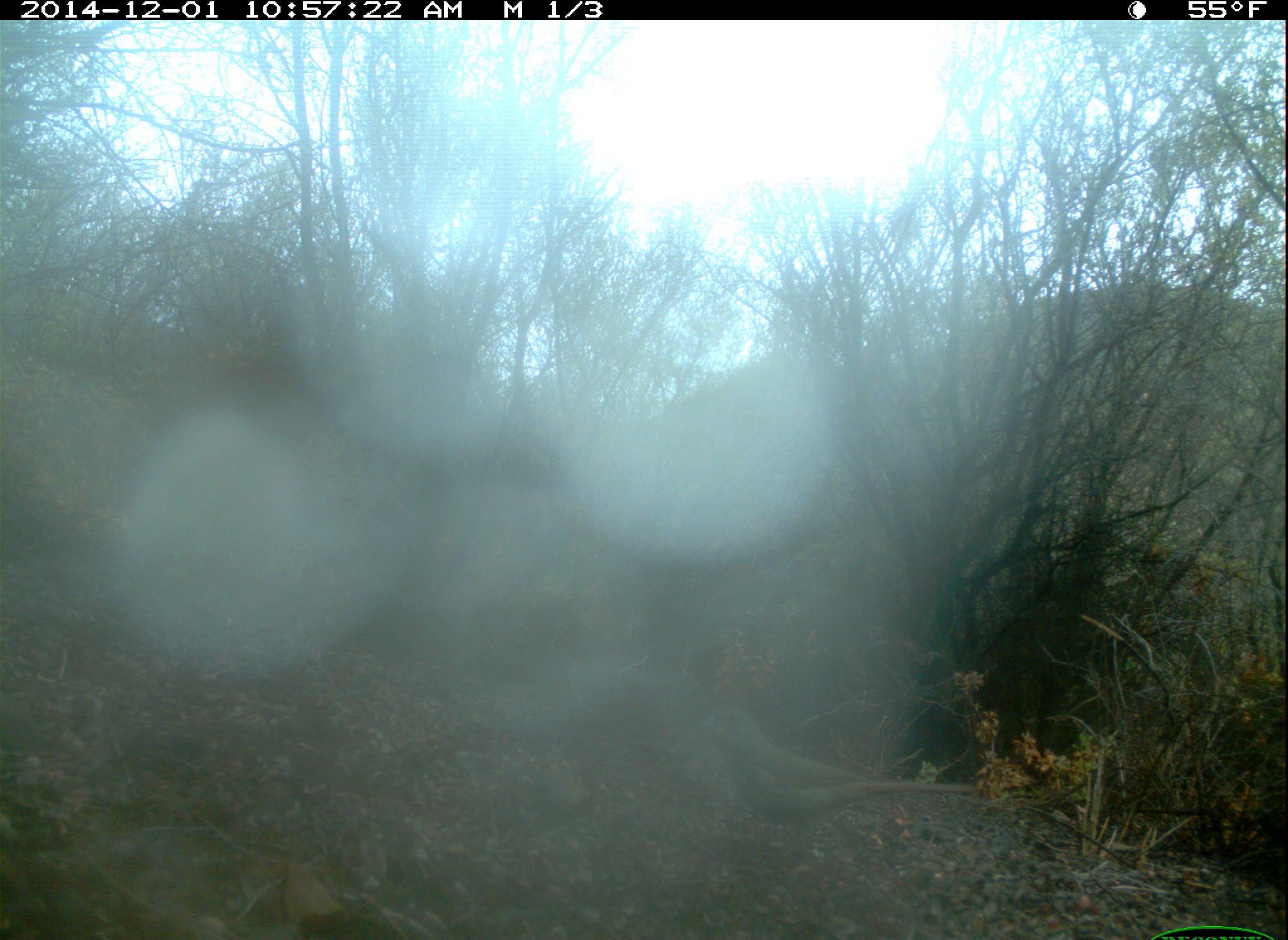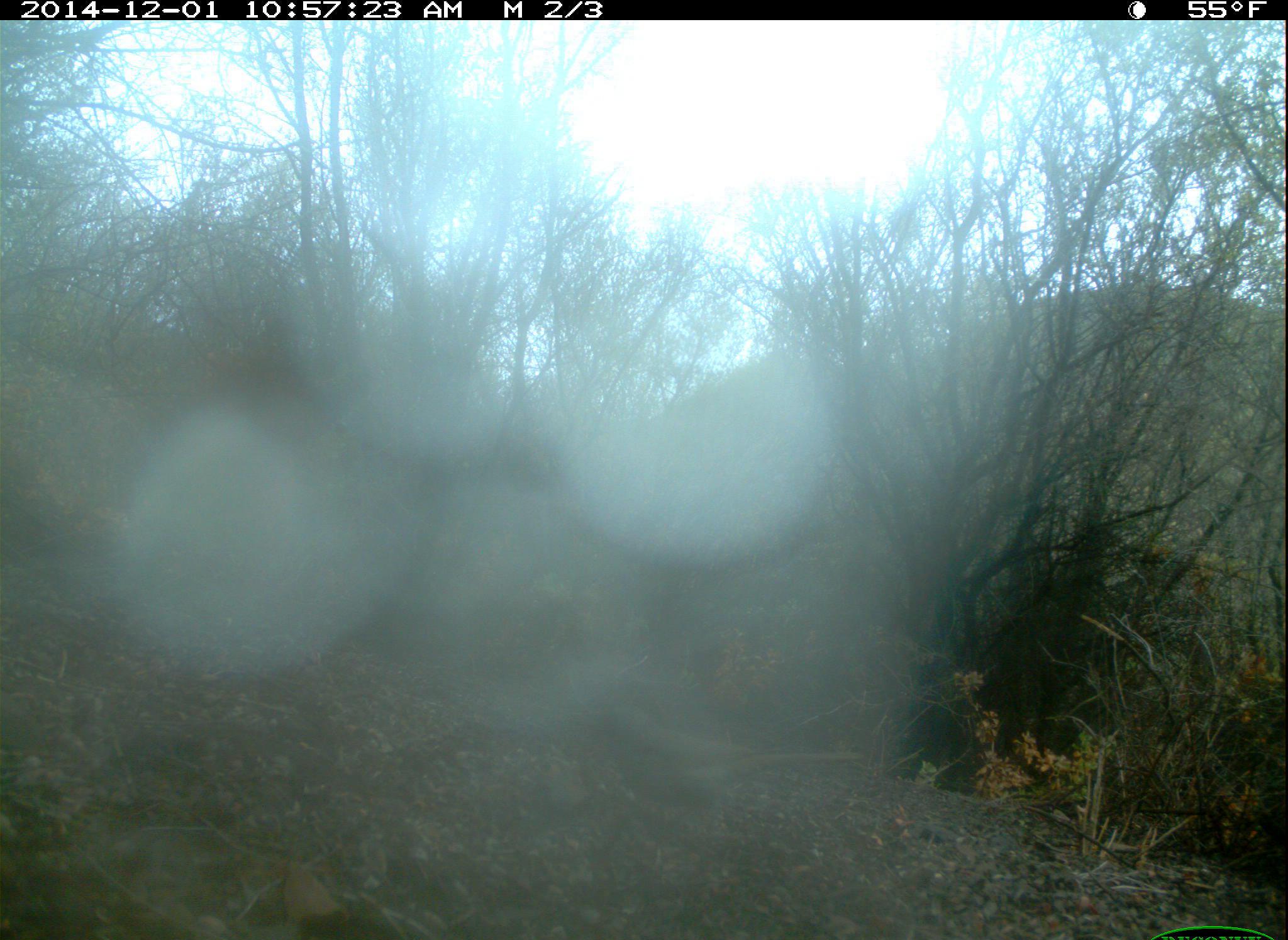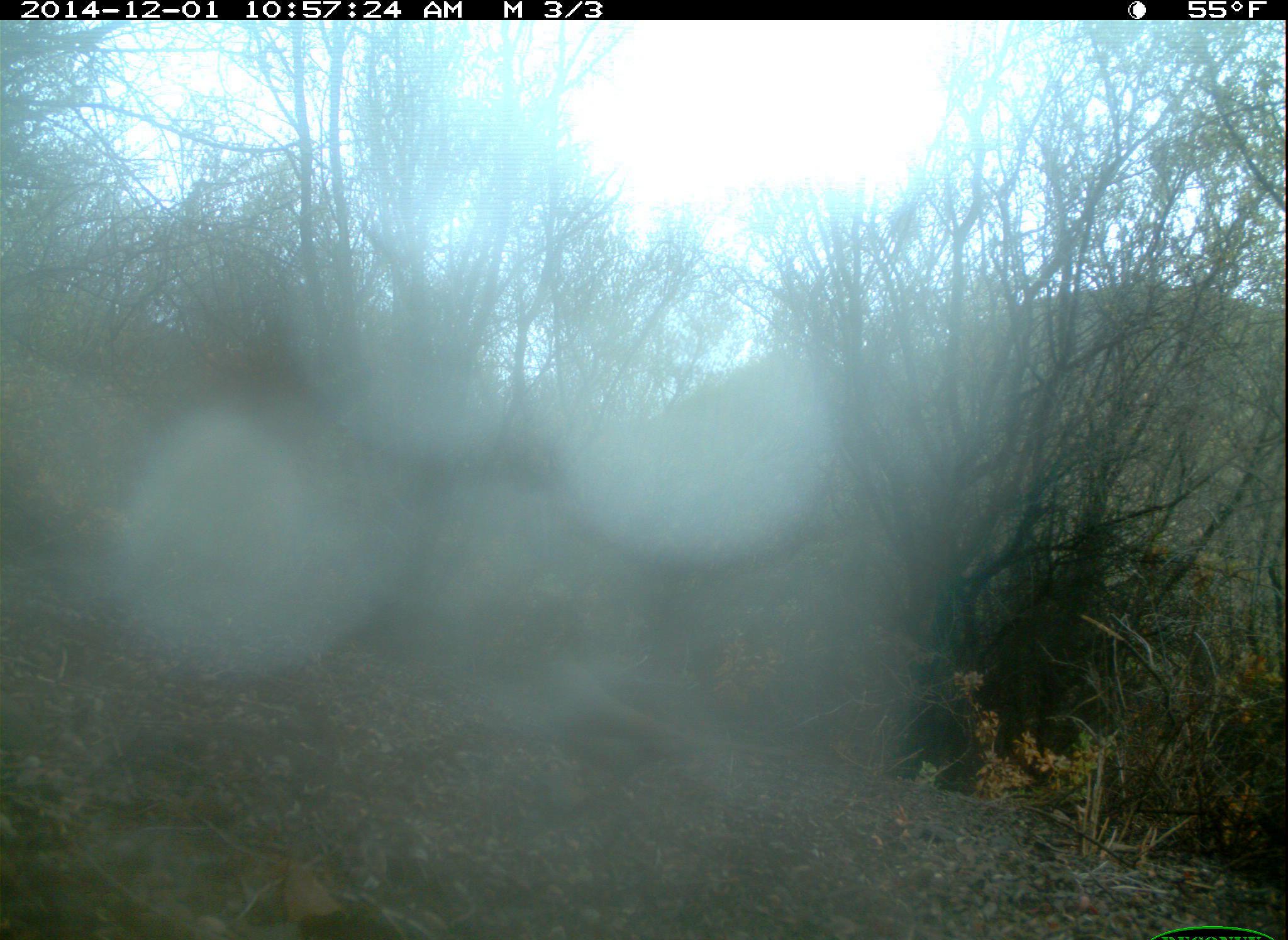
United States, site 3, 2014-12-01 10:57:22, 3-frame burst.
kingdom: Animalia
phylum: Chordata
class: Aves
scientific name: Aves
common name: bird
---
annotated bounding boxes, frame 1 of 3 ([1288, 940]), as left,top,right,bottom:
bird: 691,704,979,868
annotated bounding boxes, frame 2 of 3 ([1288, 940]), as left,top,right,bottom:
bird: 582,702,866,838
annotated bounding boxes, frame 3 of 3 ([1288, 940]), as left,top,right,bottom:
bird: 512,653,791,804